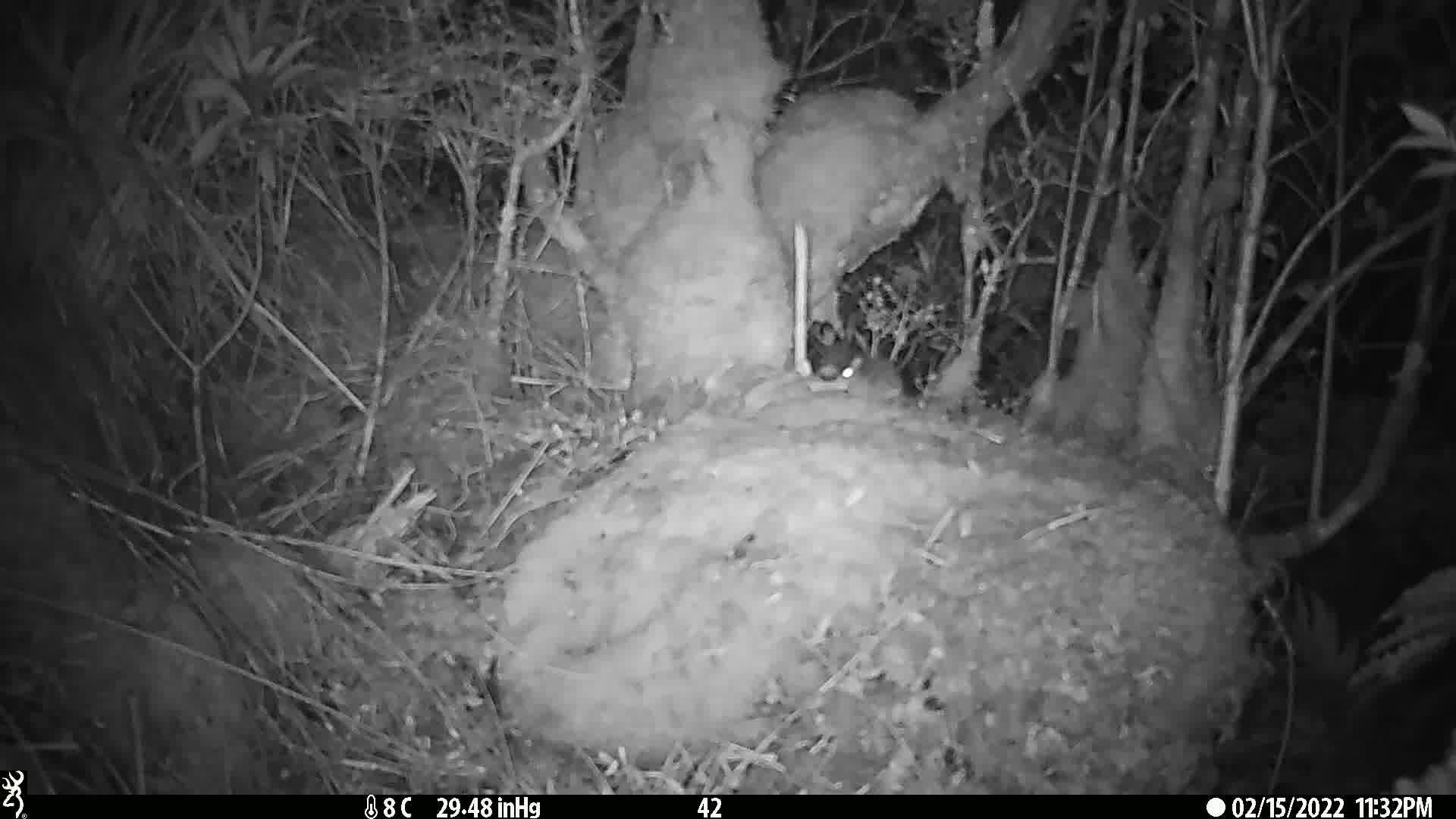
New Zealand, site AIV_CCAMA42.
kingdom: Animalia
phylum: Chordata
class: Mammalia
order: Rodentia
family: Muridae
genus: Mus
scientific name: Mus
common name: mouse